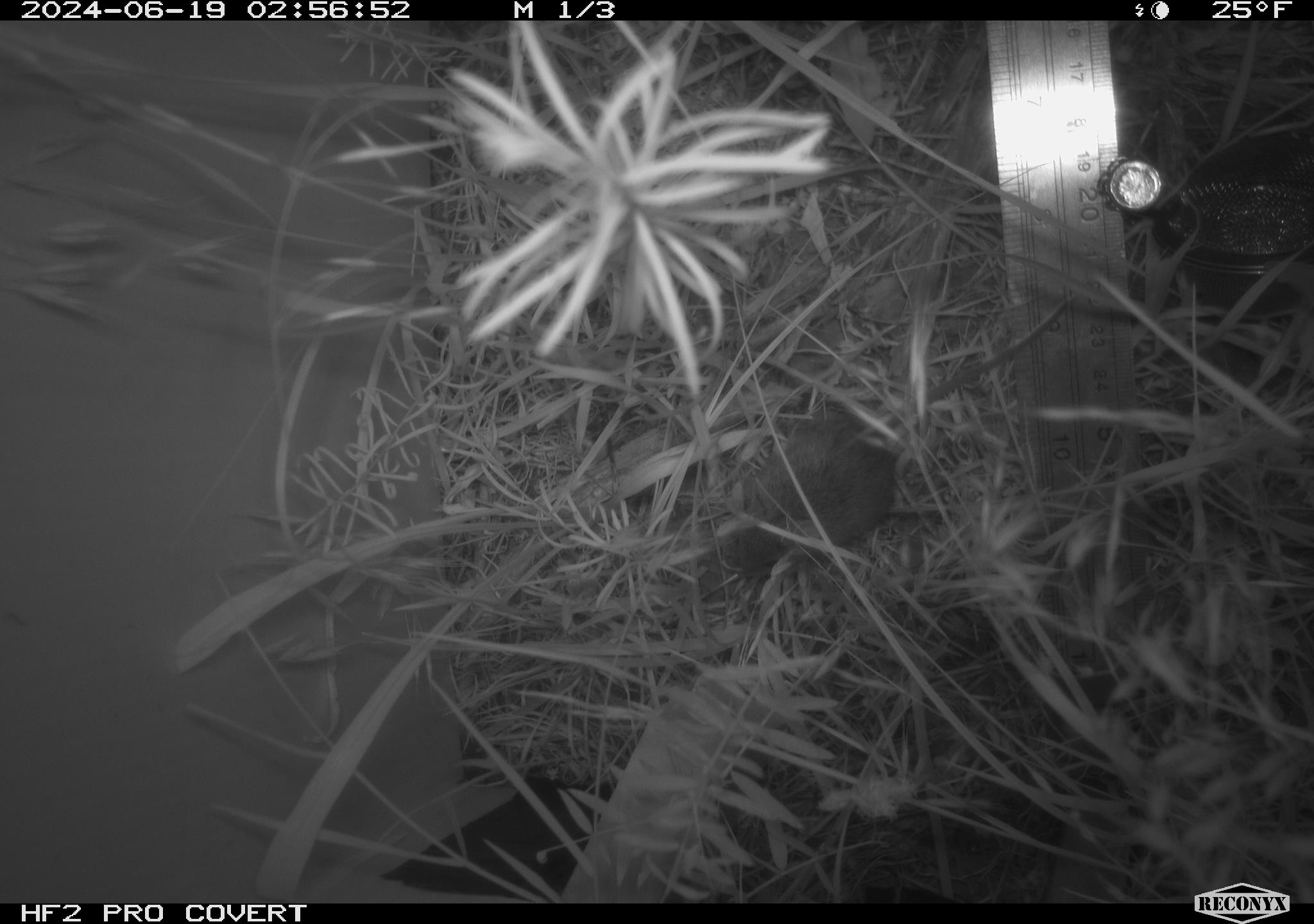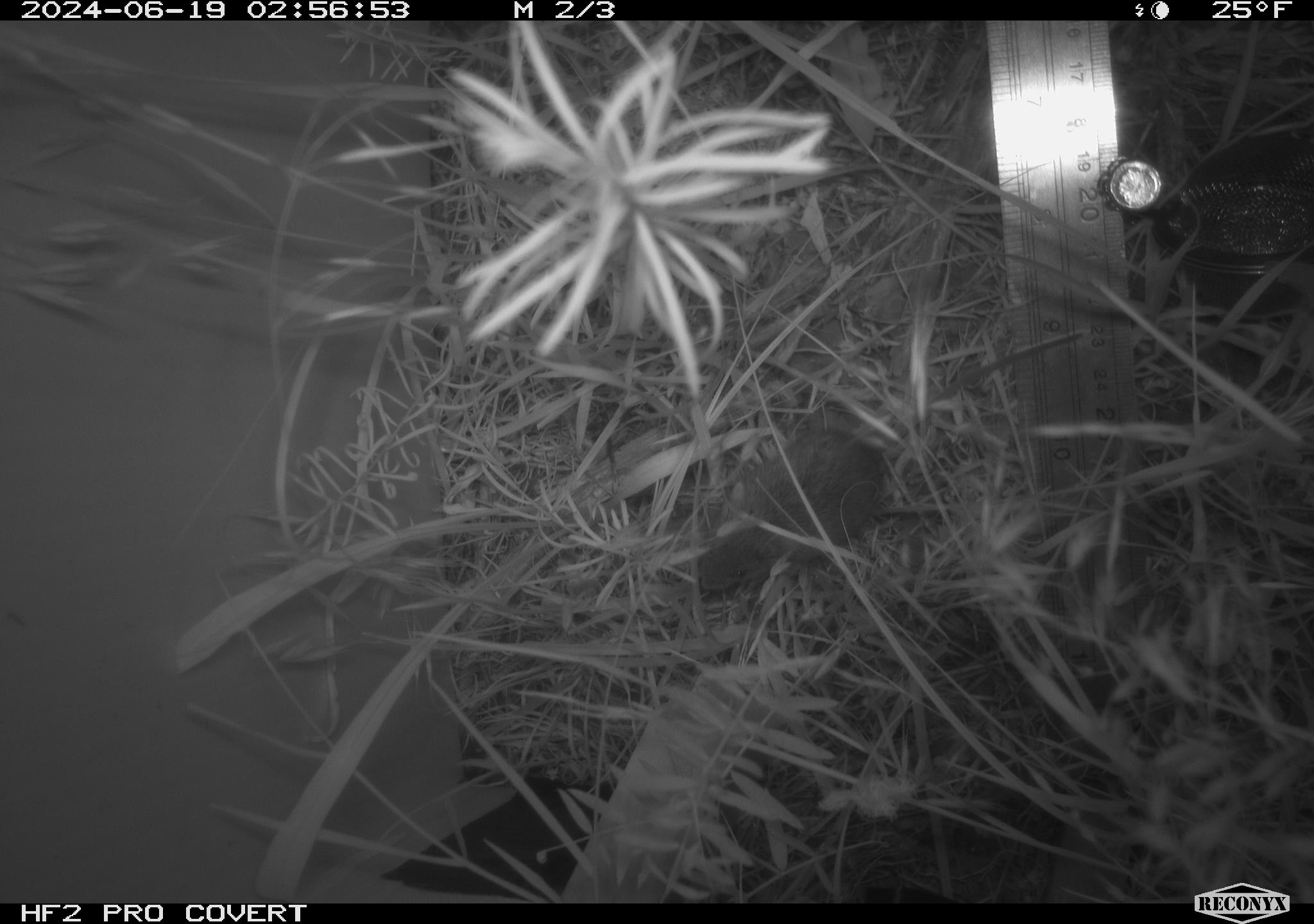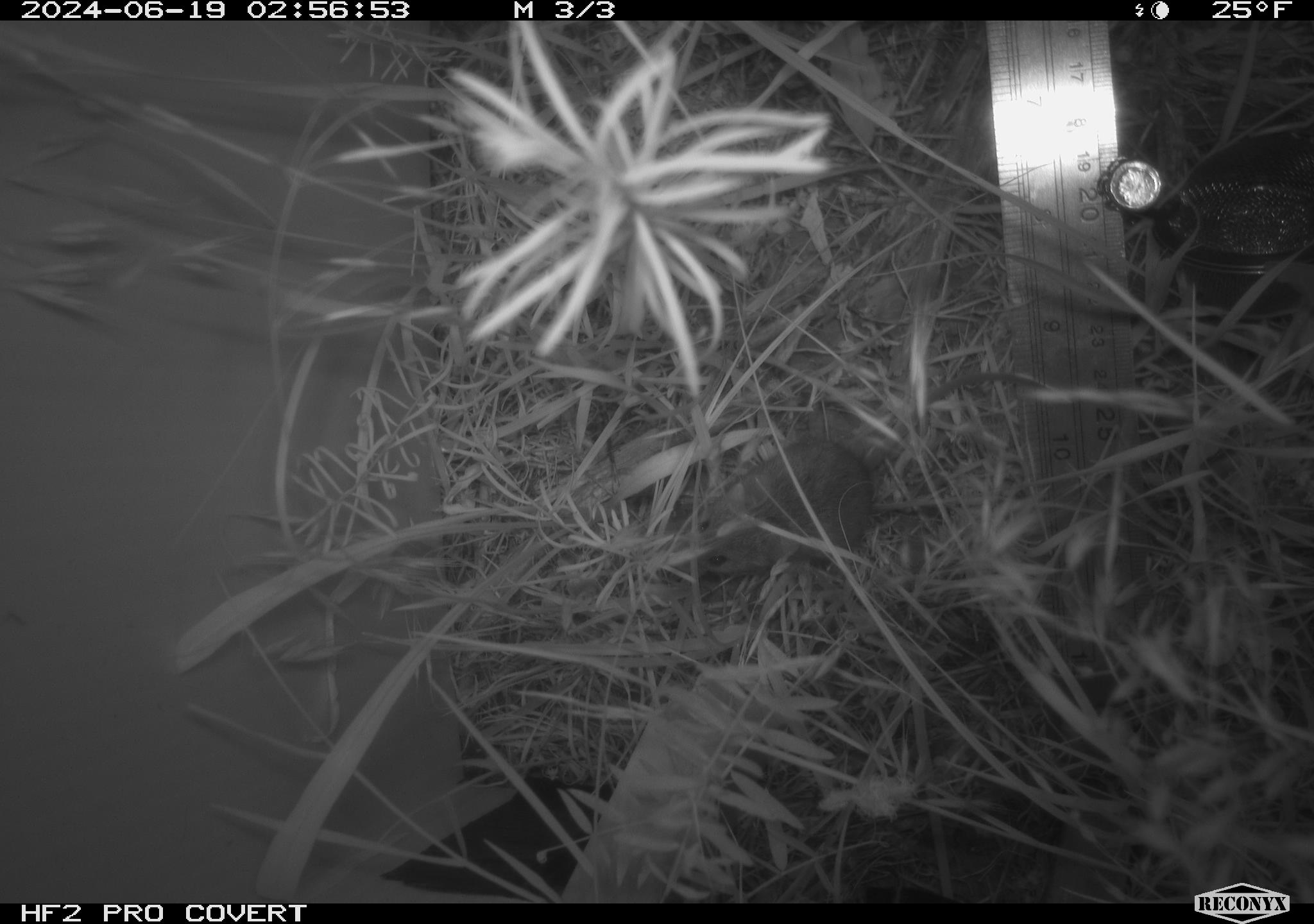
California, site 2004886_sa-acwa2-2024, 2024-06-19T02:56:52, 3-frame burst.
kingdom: Animalia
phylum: Chordata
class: Mammalia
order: Rodentia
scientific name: Rodentia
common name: mouse species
Mouse species (Rodentia).